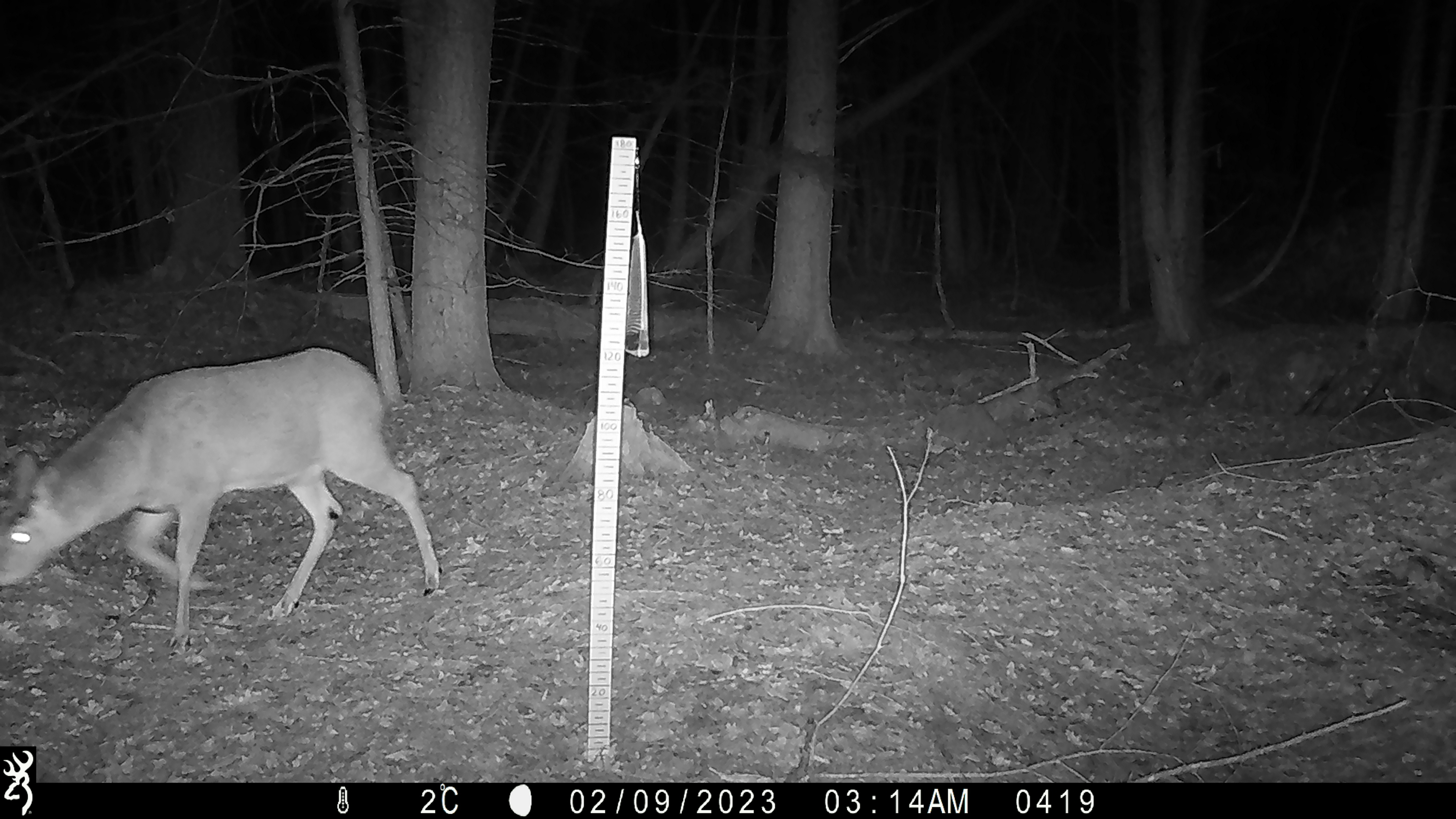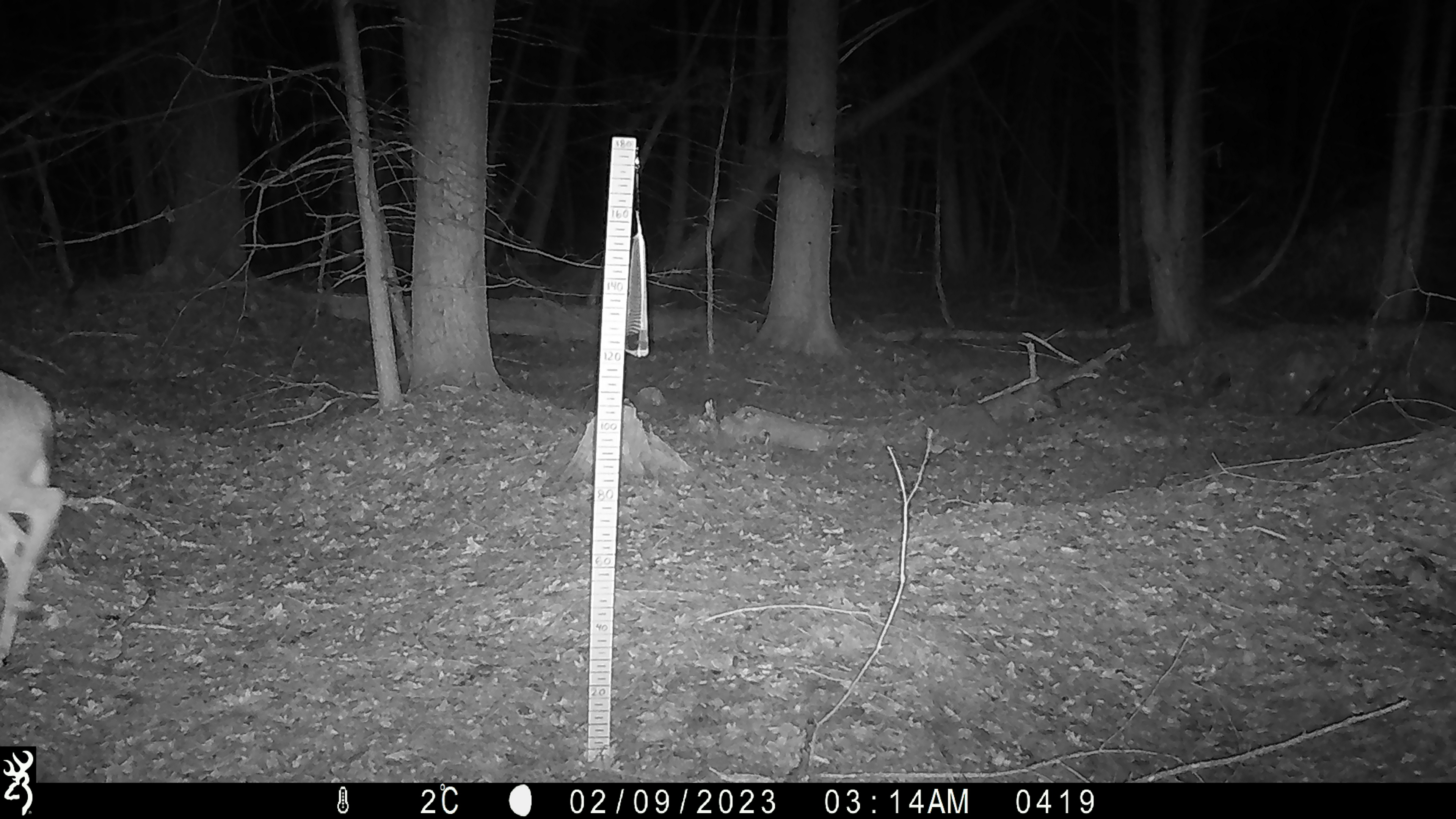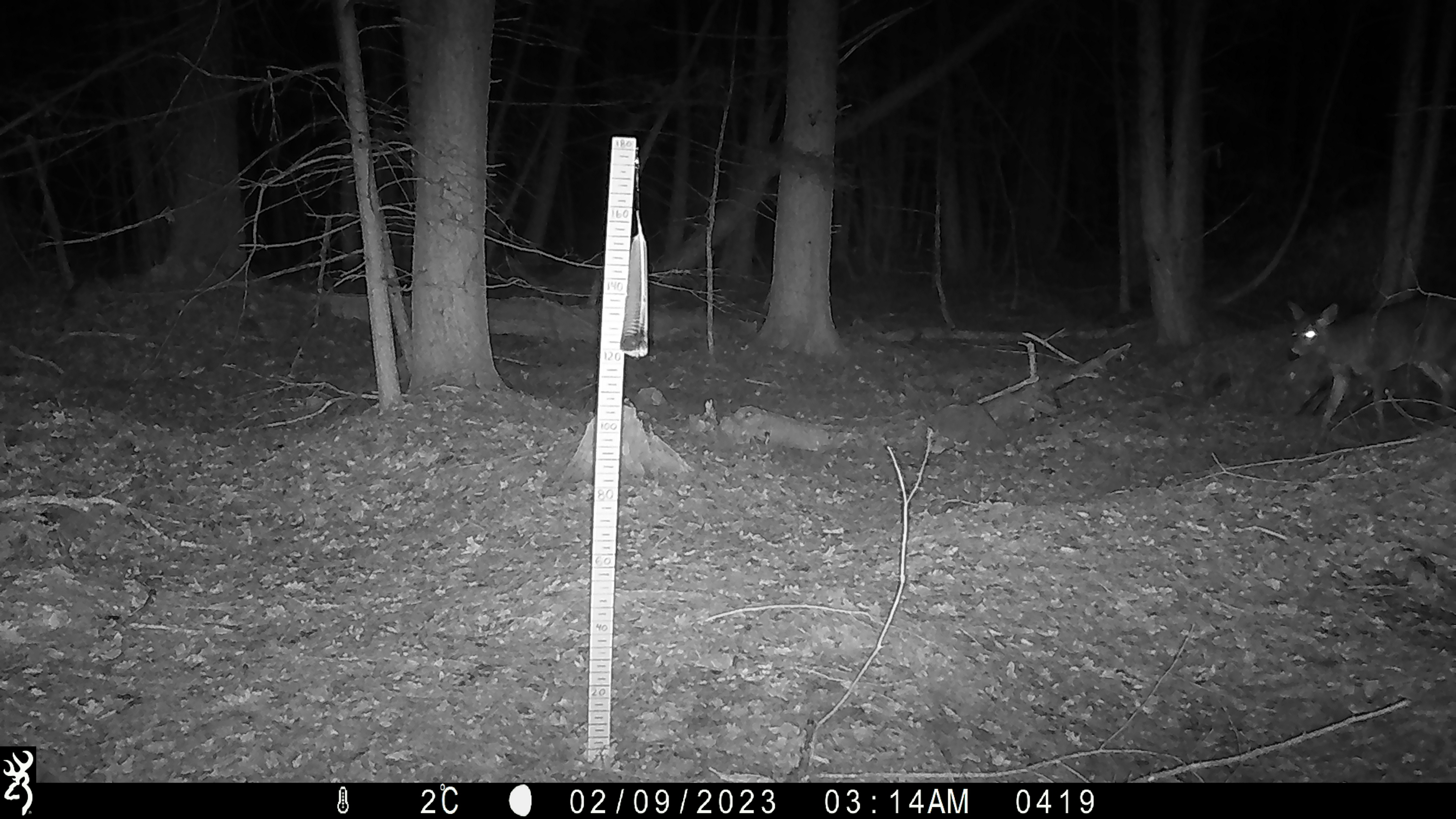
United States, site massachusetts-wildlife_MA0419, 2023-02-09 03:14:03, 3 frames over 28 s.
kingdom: Animalia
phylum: Chordata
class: Mammalia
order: Artiodactyla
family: Cervidae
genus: Odocoileus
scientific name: Odocoileus virginianus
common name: white-tailed deer